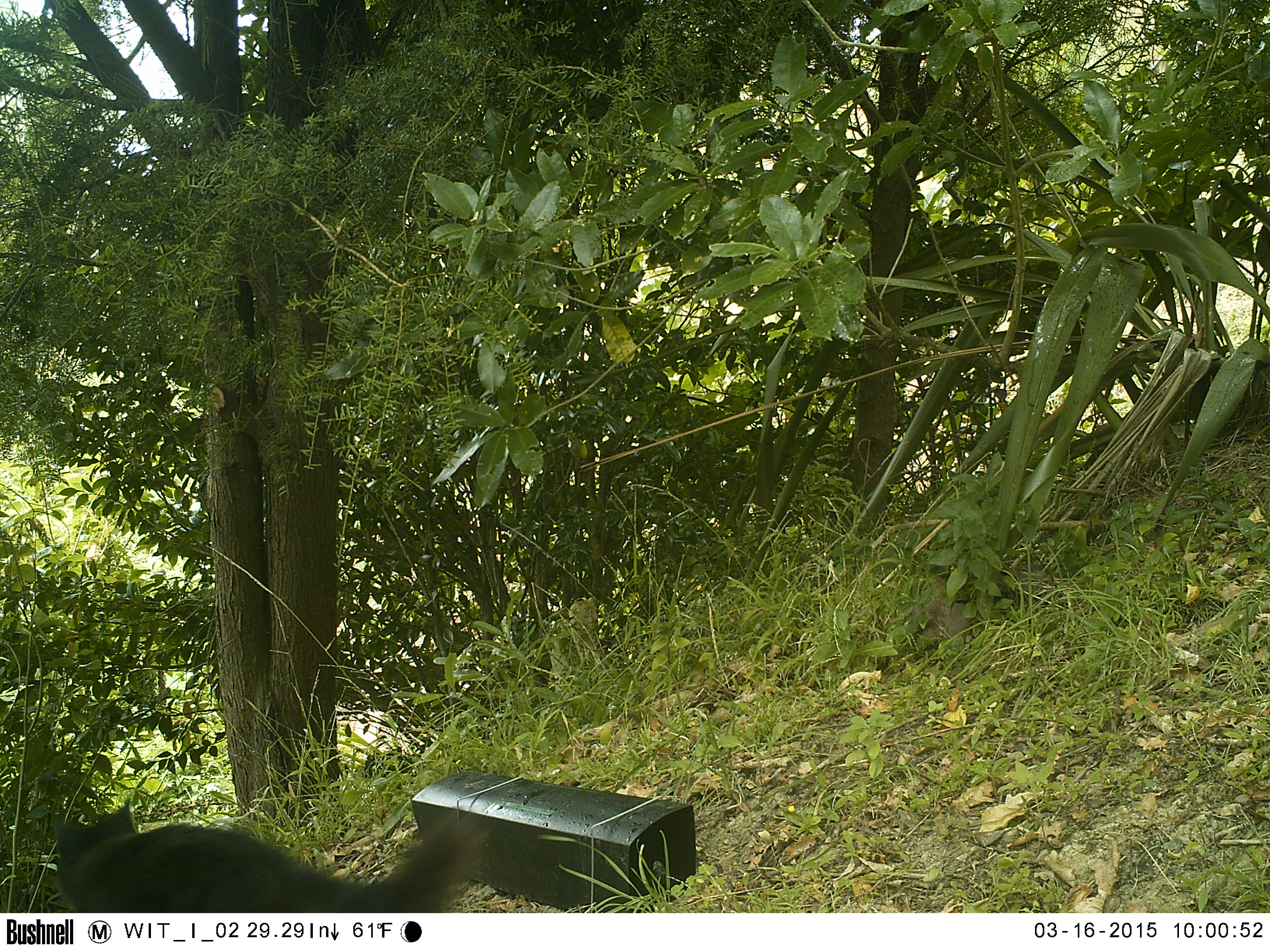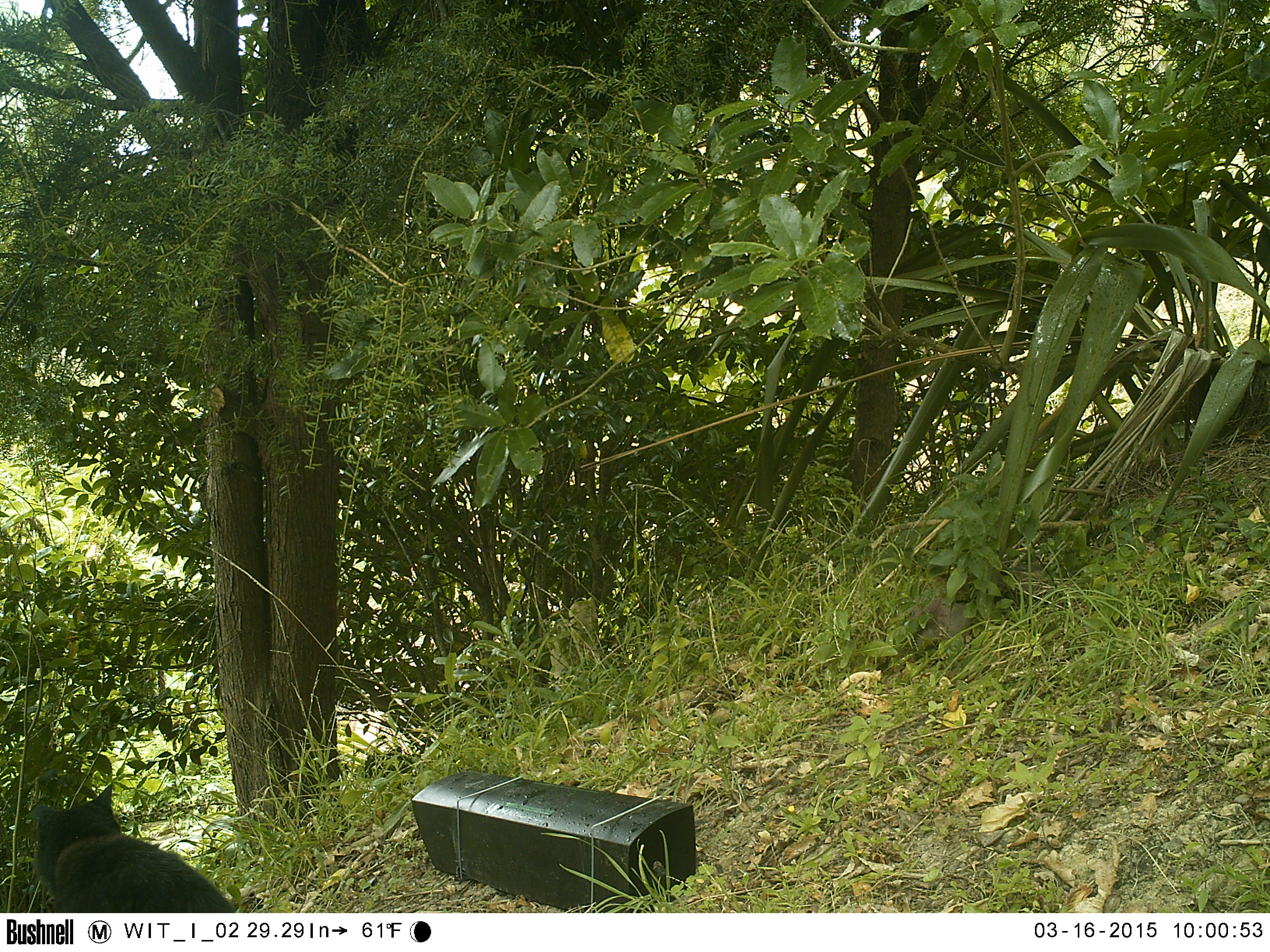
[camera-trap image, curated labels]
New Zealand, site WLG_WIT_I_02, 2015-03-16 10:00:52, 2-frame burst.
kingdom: Animalia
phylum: Chordata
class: Mammalia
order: Carnivora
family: Felidae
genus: Felis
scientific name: Felis catus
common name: domestic cat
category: cat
Cat (domestic cat) (Felis catus).